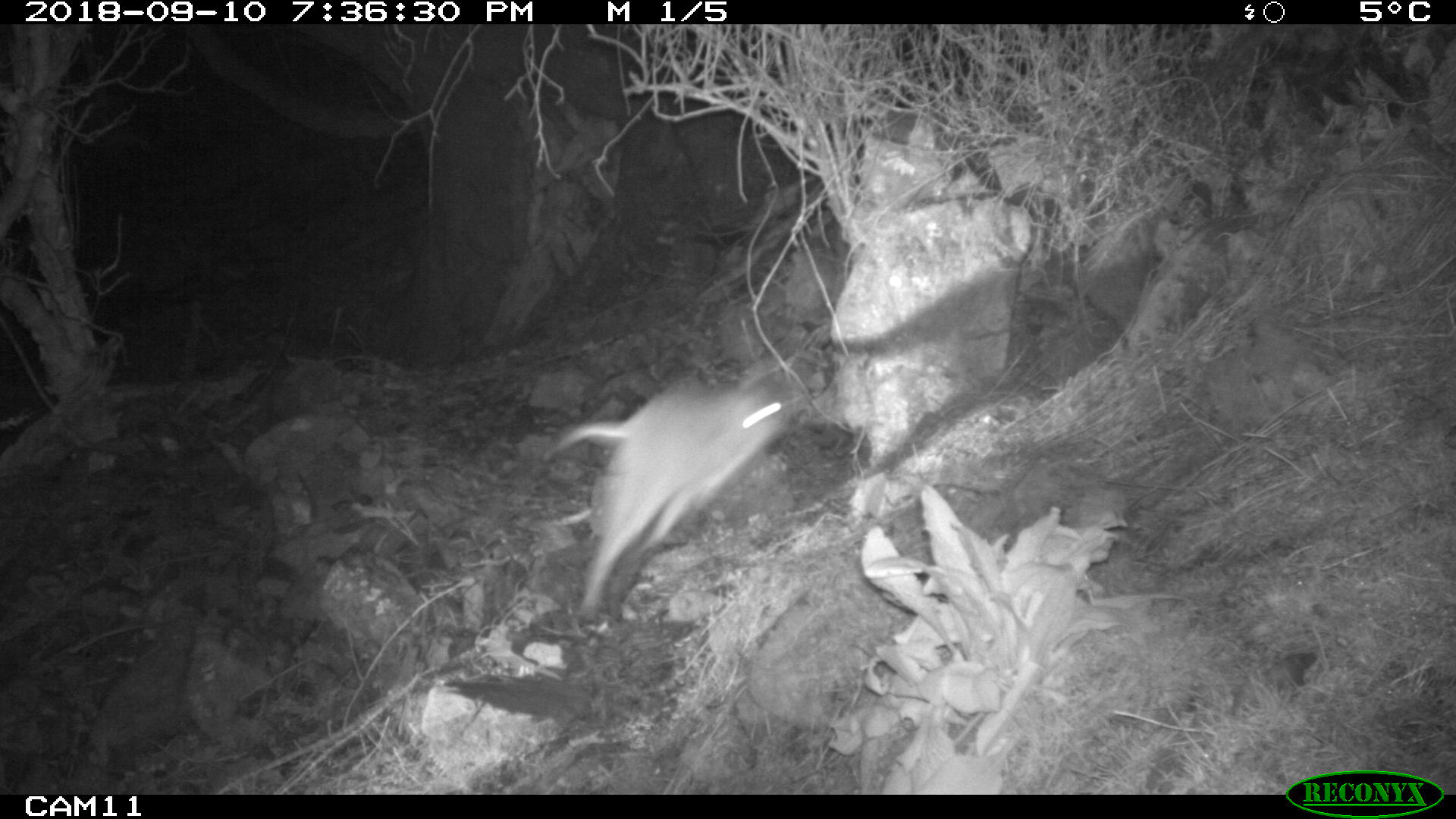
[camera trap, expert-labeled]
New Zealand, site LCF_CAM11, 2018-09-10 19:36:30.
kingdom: Animalia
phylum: Chordata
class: Mammalia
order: Diprotodontia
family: Macropodidae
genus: Notamacropus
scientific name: Notamacropus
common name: wallaby